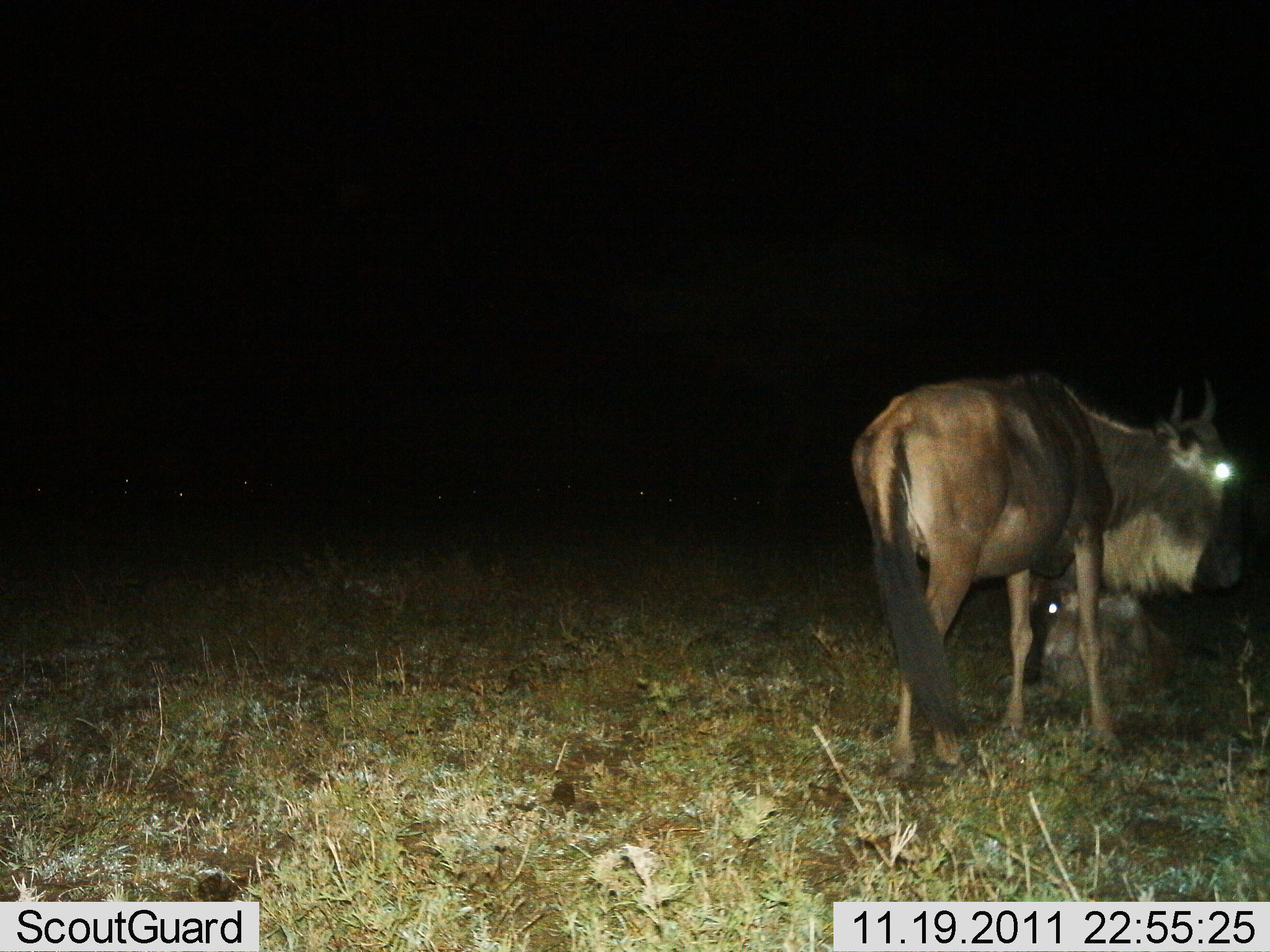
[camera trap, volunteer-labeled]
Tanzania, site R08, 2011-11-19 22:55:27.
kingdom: Animalia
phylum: Chordata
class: Mammalia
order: Artiodactyla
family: Bovidae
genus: Connochaetes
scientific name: Connochaetes taurinus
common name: blue wildebeest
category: wildebeest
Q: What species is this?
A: Wildebeest (blue wildebeest) (Connochaetes taurinus).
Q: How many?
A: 2.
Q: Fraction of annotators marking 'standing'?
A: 87%.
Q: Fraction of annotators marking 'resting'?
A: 73%.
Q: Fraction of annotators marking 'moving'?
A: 0%.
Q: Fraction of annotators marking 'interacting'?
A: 0%.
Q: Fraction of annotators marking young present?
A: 0%.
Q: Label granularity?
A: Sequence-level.